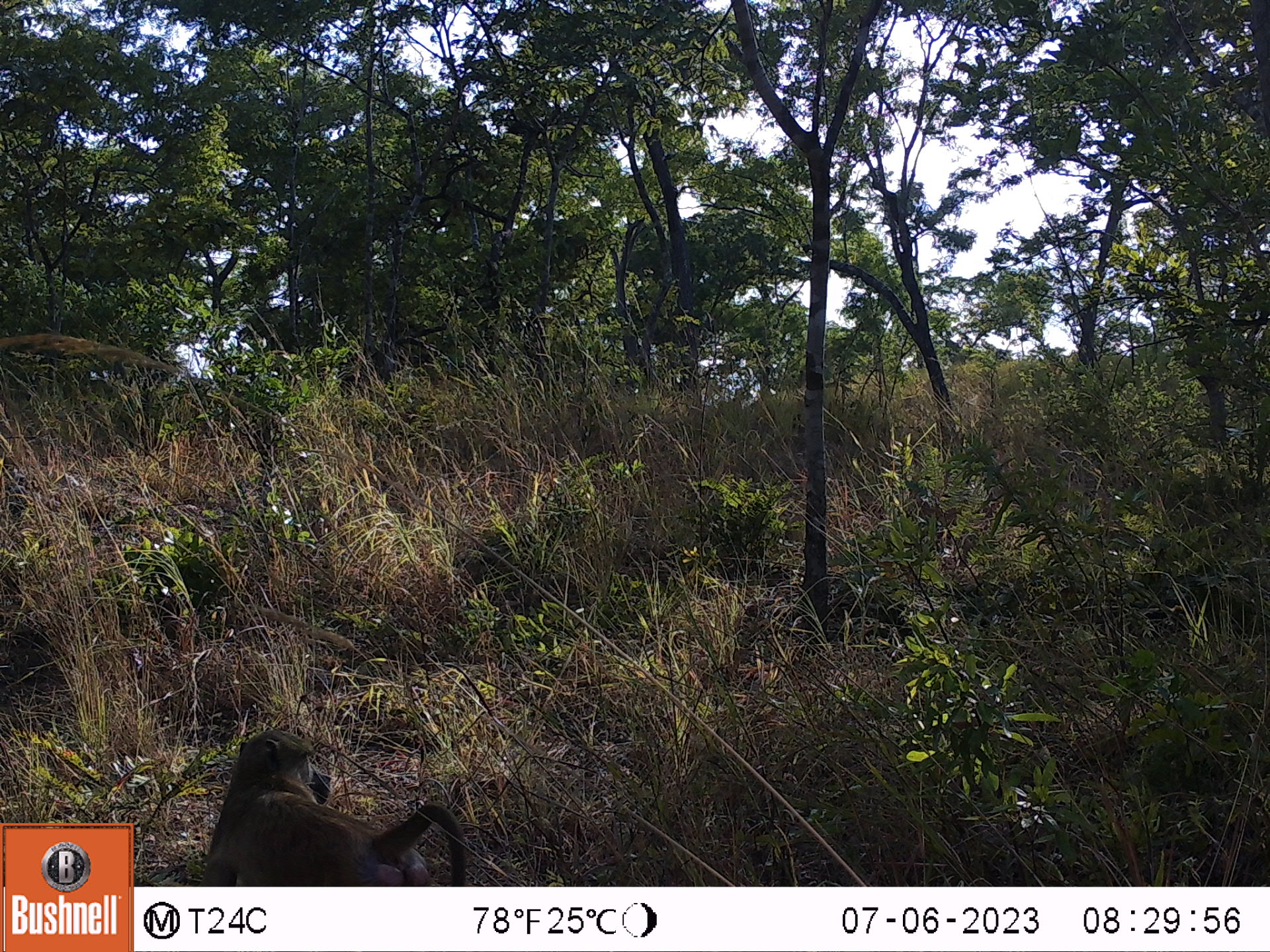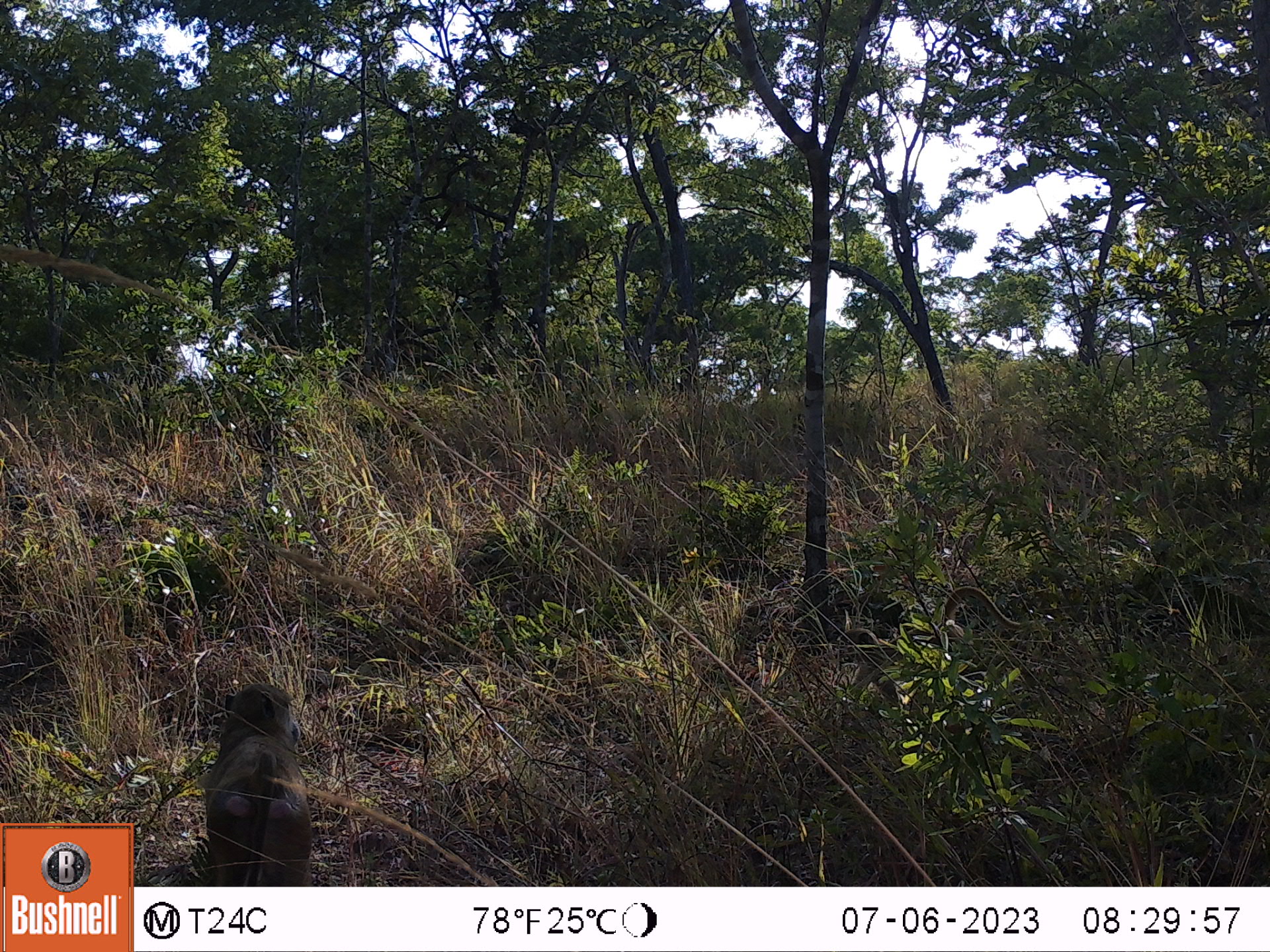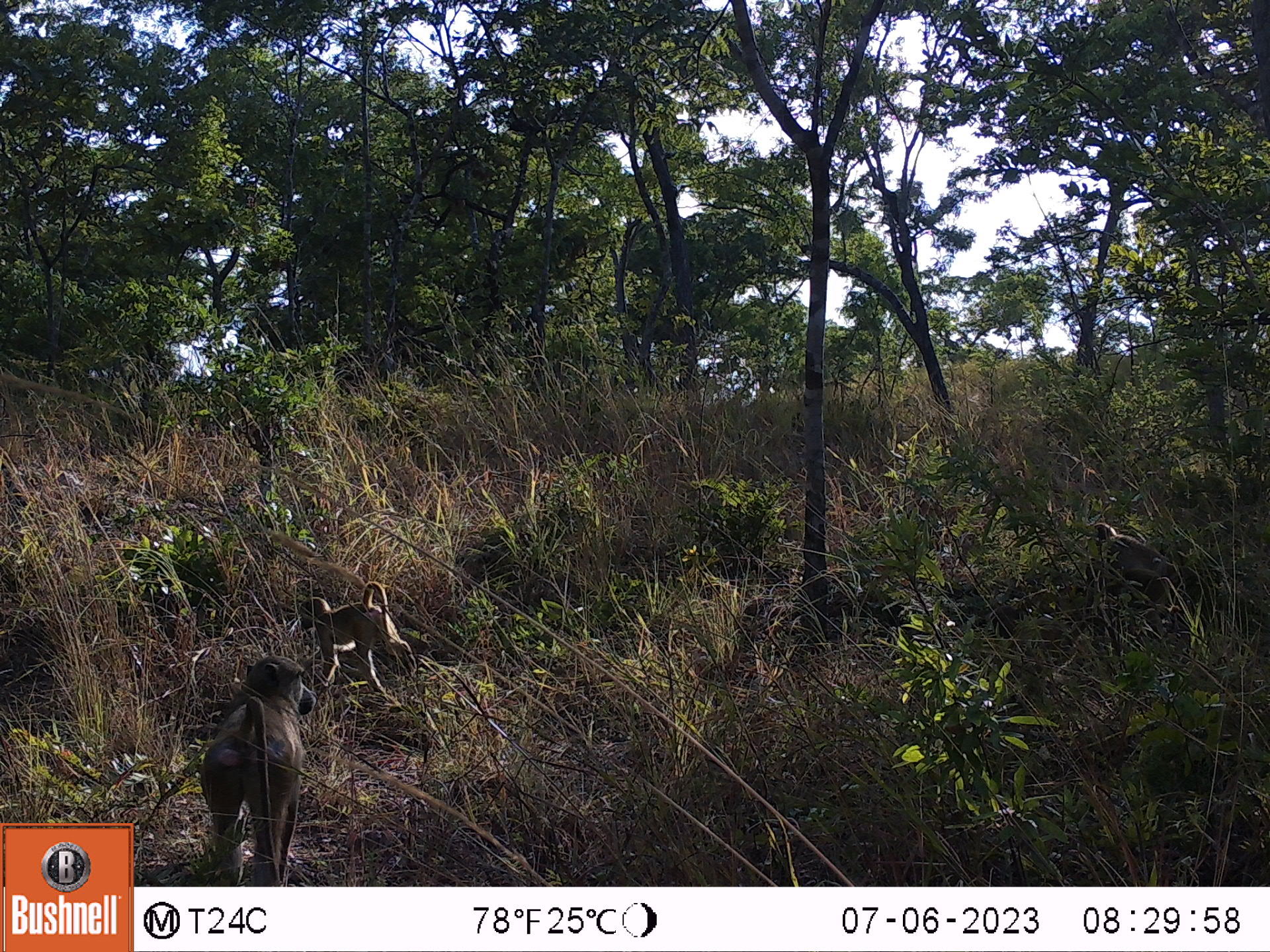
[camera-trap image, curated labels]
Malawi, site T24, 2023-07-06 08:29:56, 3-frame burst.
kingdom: Animalia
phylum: Chordata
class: Mammalia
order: Primates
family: Cercopithecidae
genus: Papio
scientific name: Papio cynocephalus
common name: yellow baboon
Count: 1.